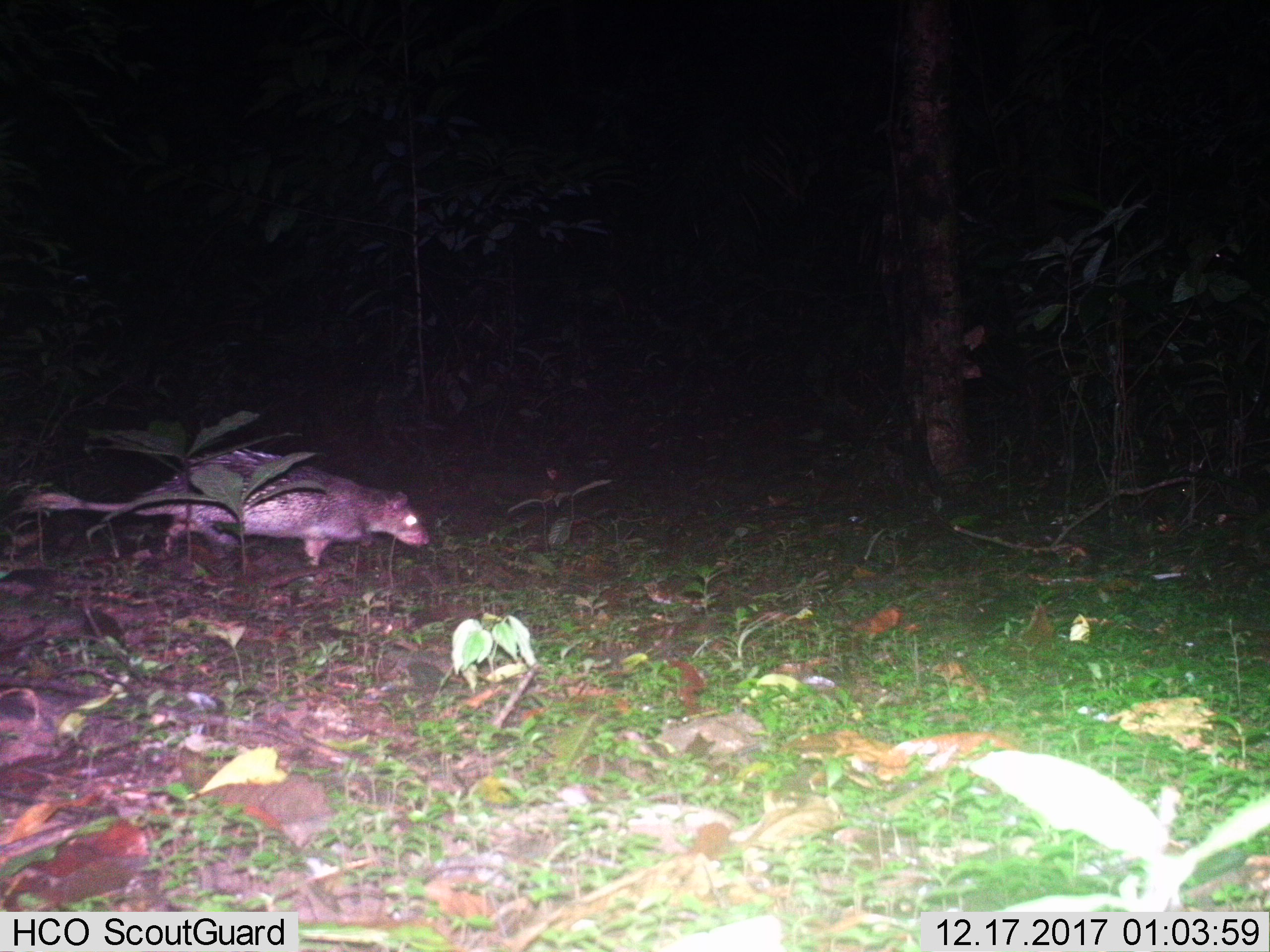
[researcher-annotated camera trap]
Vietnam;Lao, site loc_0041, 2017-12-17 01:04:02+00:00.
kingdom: Animalia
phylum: Chordata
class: Mammalia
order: Rodentia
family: Hystricidae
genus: Atherurus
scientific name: Atherurus macrourus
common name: asiatic brush-tailed porcupine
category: asiatic brush tailed porcupine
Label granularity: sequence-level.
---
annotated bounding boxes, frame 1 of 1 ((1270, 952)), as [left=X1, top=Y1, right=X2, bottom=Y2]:
asiatic brush tailed porcupine: [left=21, top=445, right=428, bottom=567]